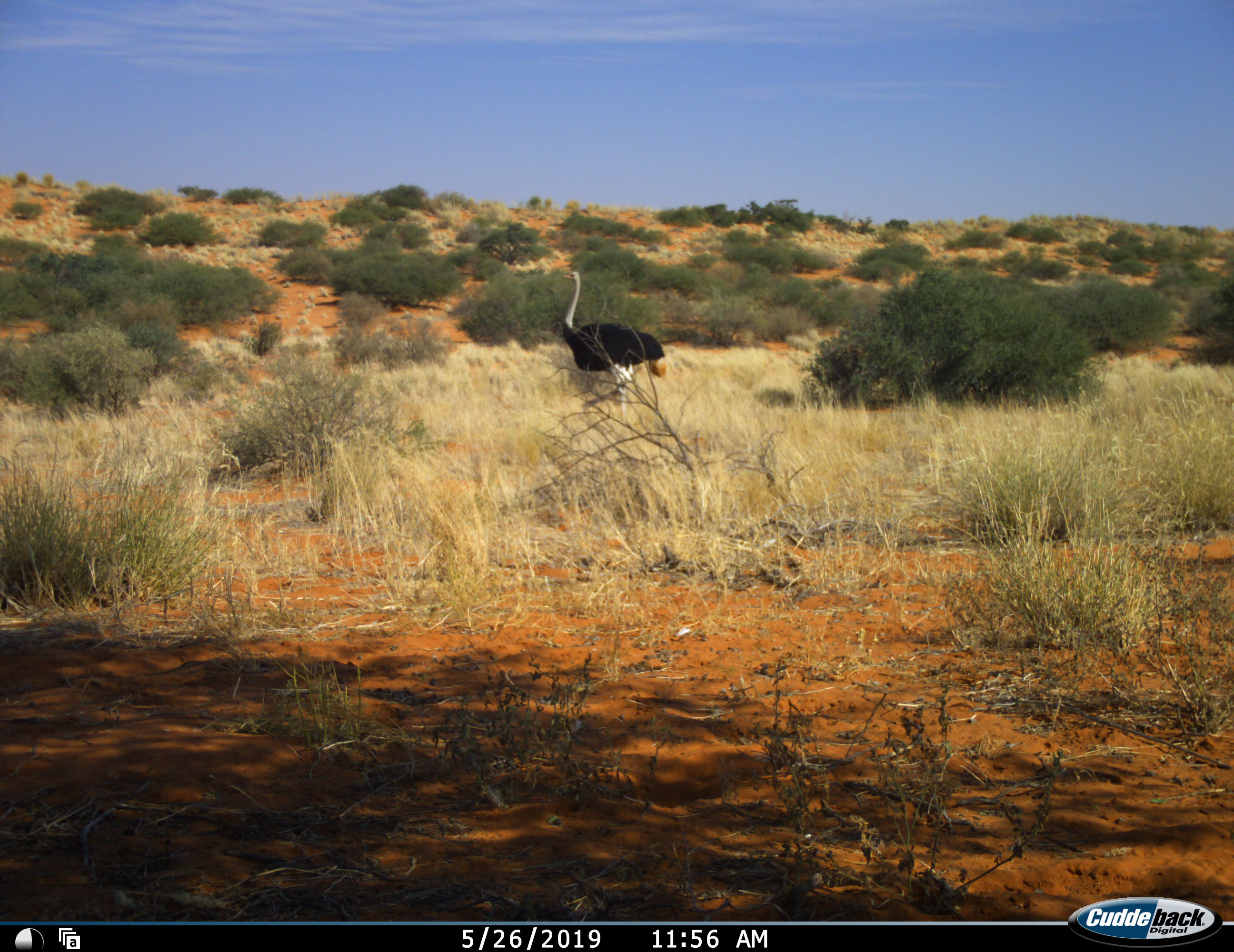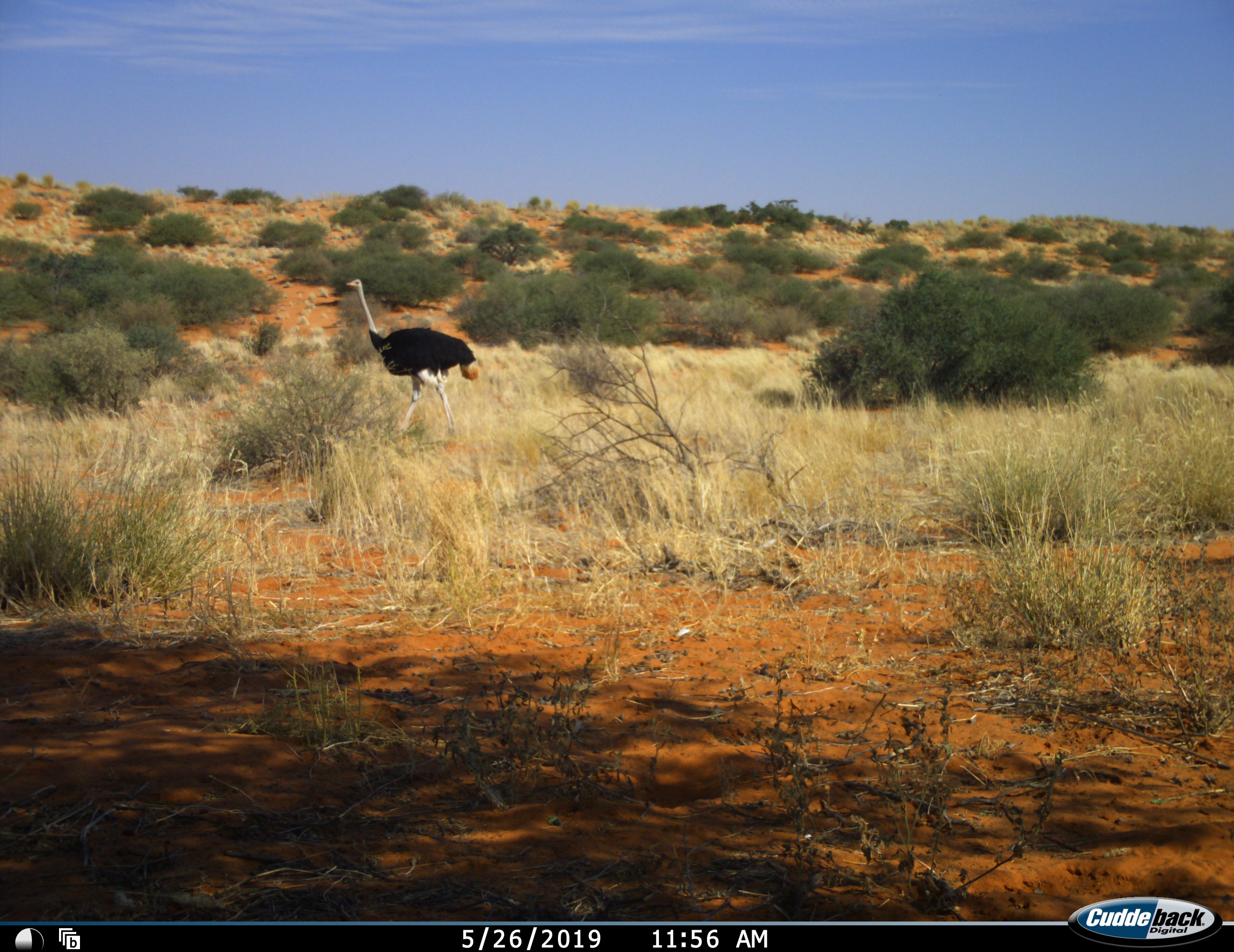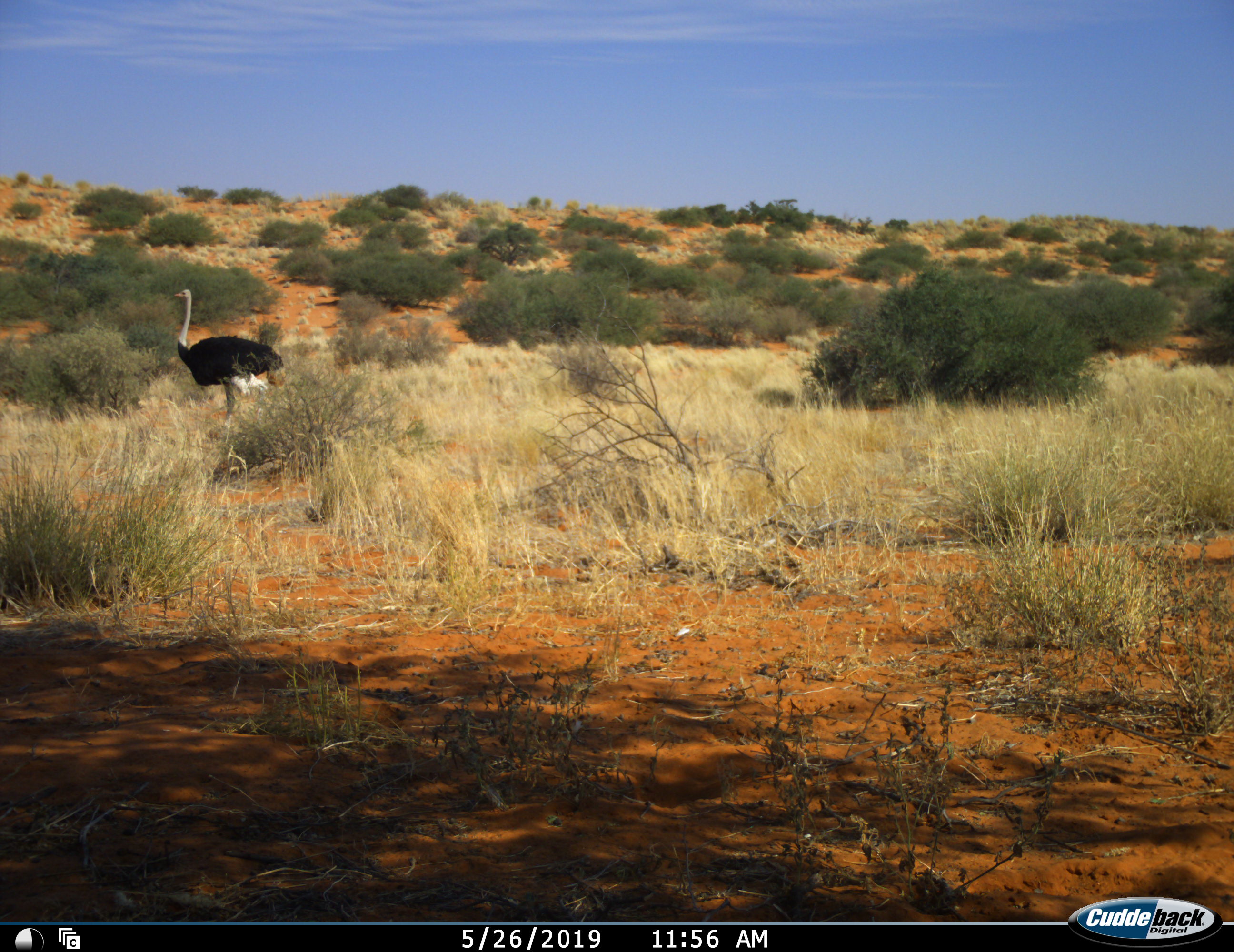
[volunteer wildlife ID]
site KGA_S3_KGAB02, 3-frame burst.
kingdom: Animalia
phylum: Chordata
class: Aves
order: Struthioniformes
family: Struthionidae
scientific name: Struthionidae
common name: ostrich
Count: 1.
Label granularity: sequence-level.